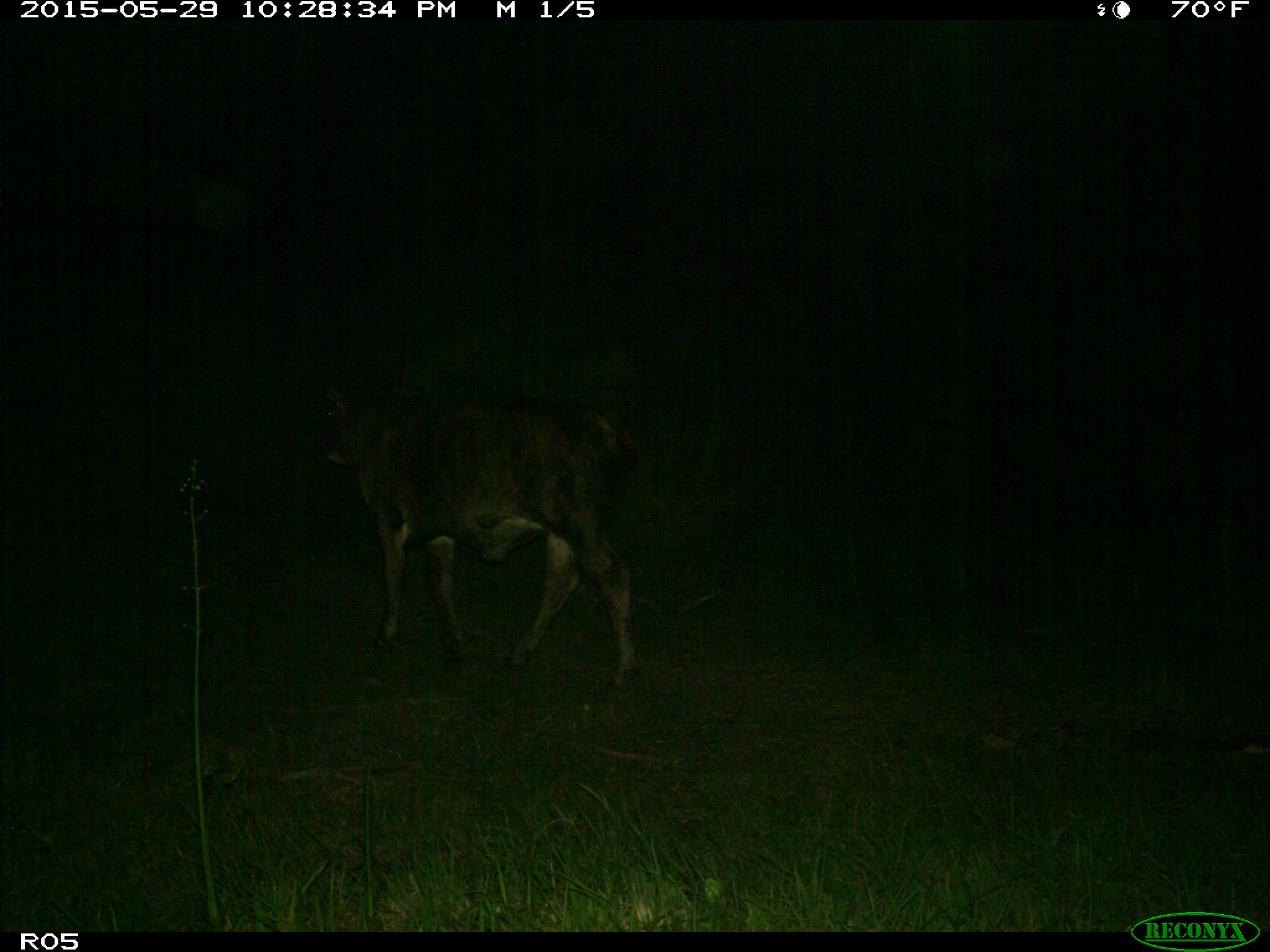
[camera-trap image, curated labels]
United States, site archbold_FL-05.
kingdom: Animalia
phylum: Chordata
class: Mammalia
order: Artiodactyla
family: Bovidae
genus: Bos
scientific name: Bos taurus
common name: domestic cow